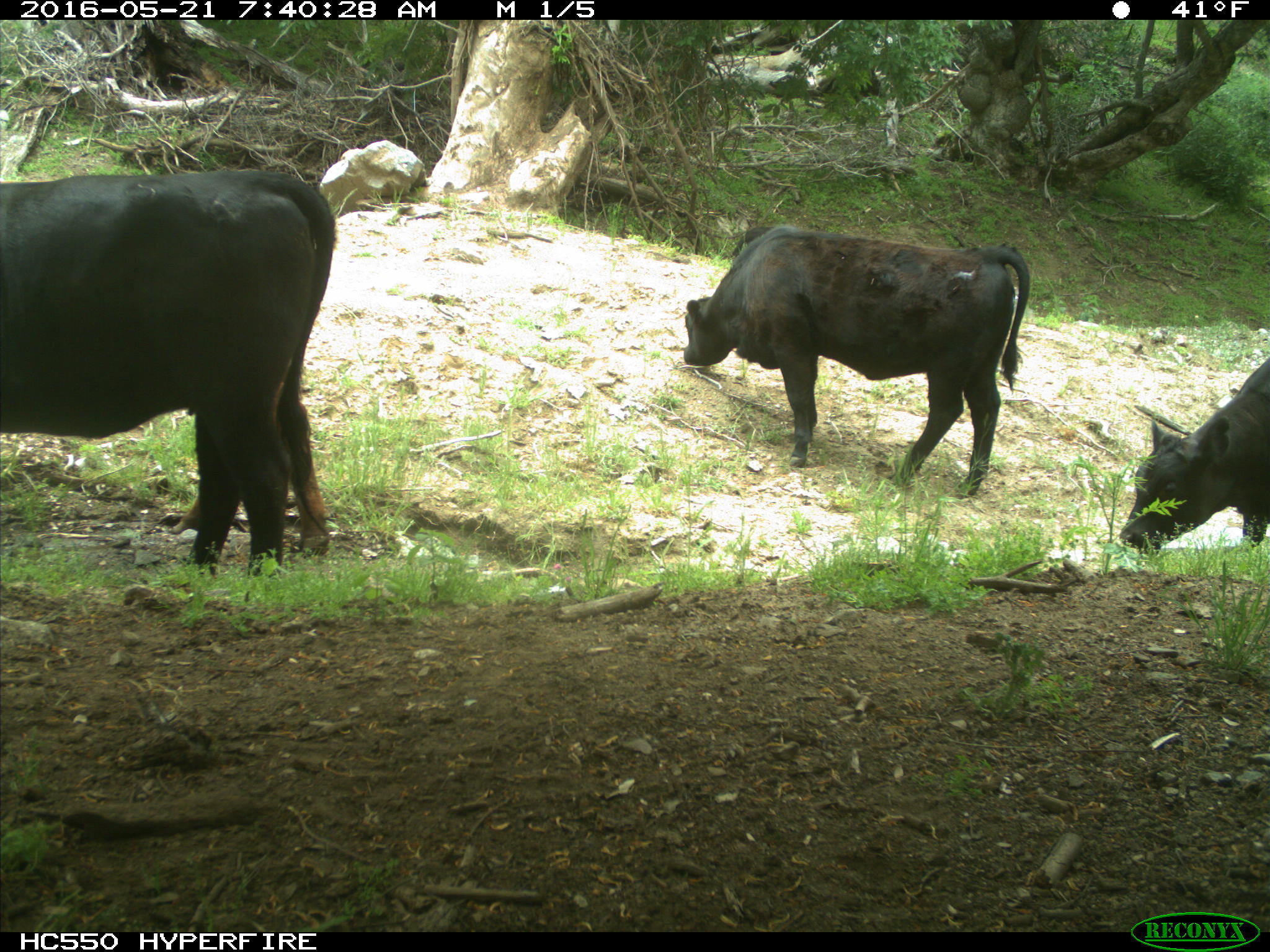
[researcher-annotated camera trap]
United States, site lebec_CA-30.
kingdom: Animalia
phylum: Chordata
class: Mammalia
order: Artiodactyla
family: Bovidae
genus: Bos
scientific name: Bos taurus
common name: domestic cow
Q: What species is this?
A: Bos taurus (domestic cow).